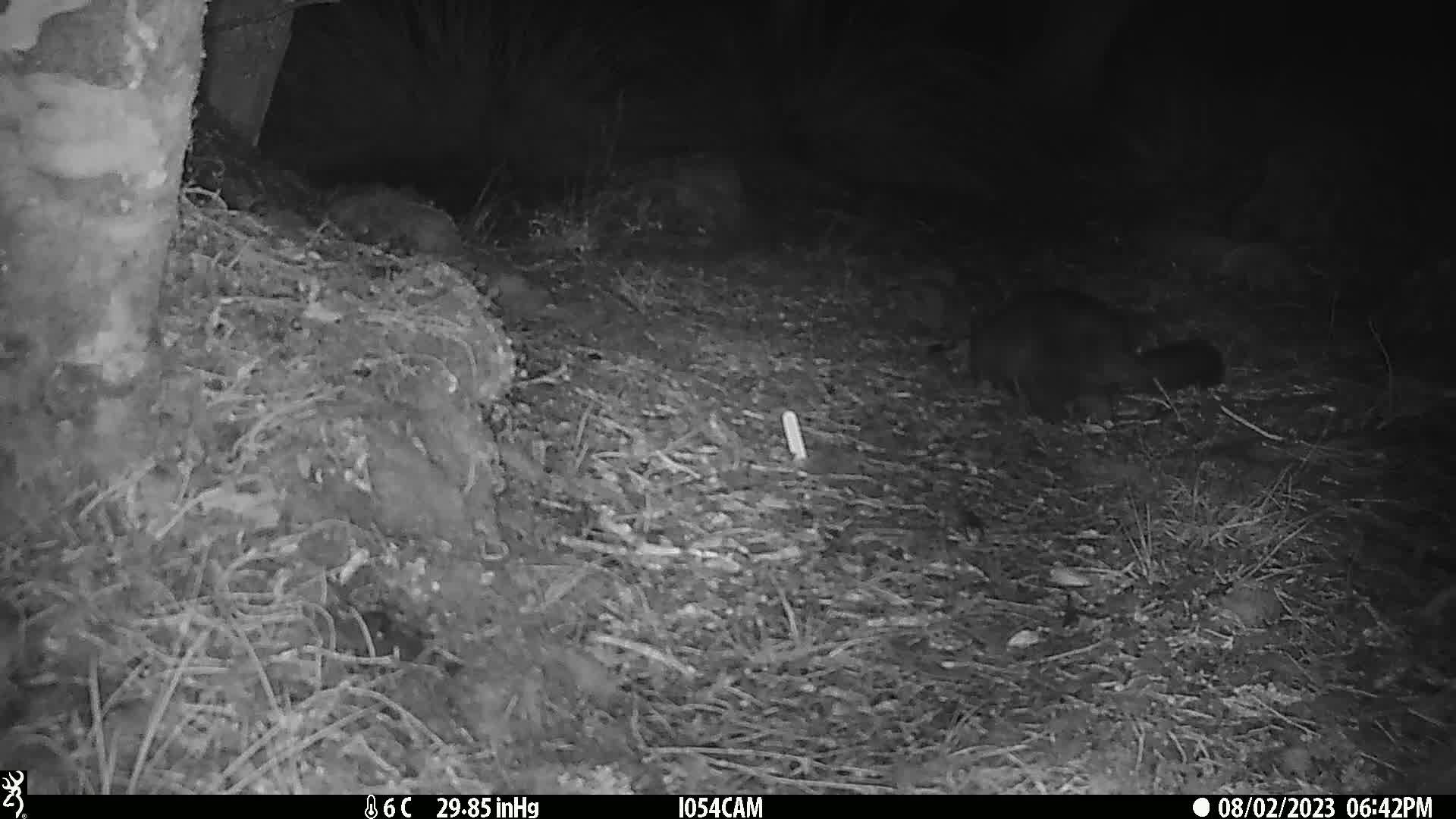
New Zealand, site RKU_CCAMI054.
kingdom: Animalia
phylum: Chordata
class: Mammalia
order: Diprotodontia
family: Phalangeridae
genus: Trichosurus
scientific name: Trichosurus vulpecula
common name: common brushtail possum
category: possum